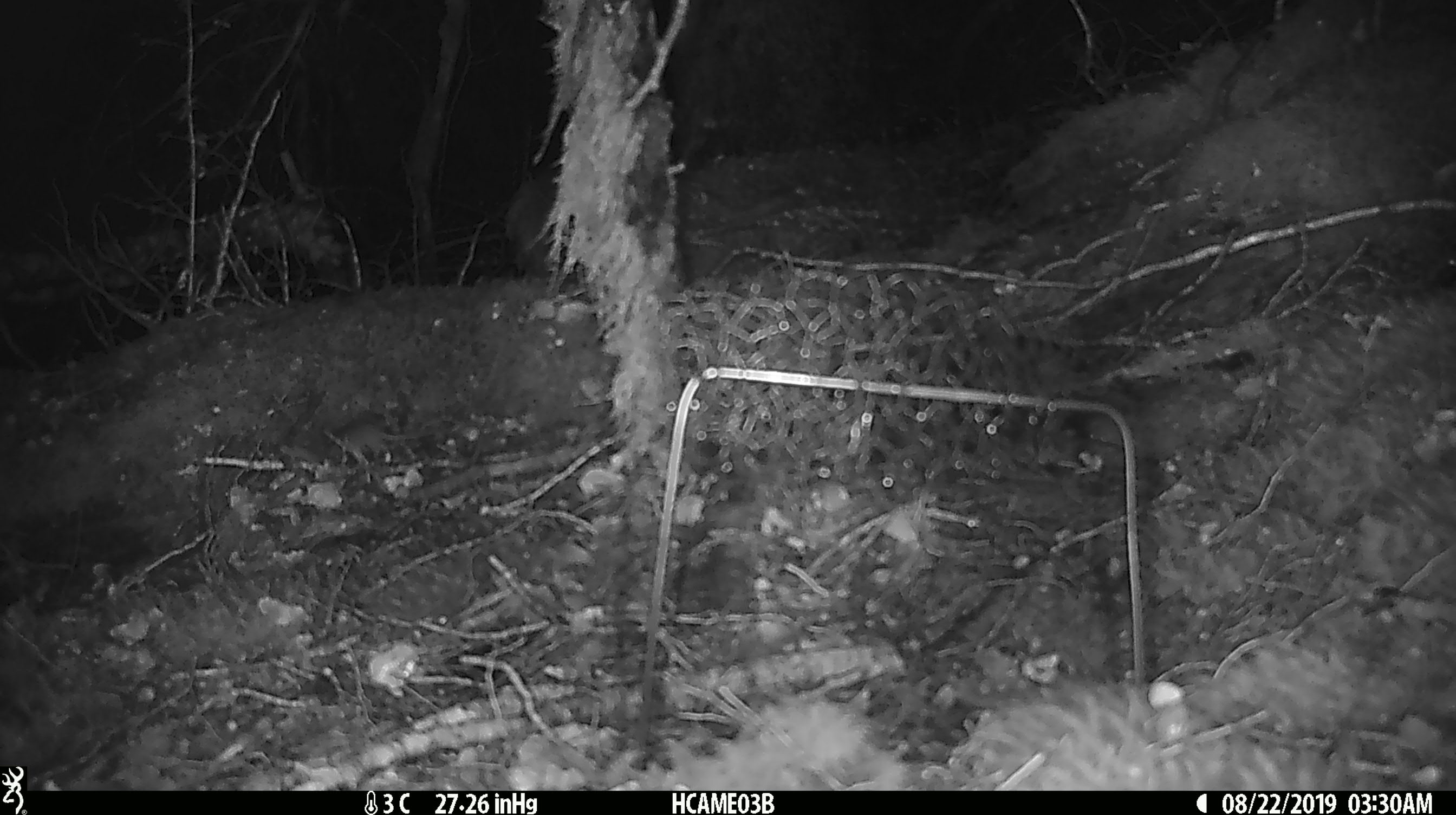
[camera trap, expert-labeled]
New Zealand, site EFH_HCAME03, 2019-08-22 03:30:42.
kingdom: Animalia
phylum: Chordata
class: Mammalia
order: Rodentia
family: Muridae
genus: Mus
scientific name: Mus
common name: mouse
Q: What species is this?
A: Mouse (Mus).